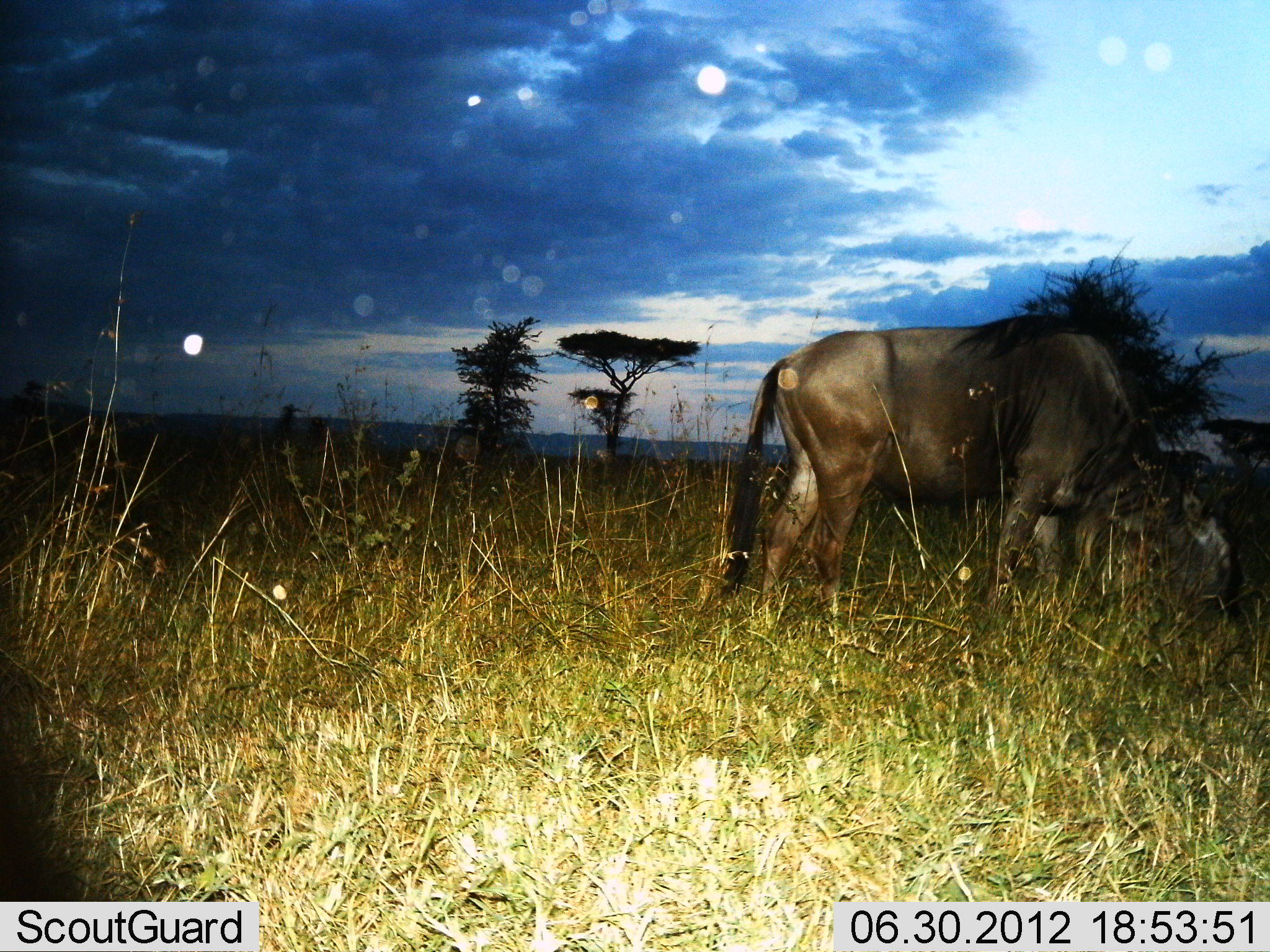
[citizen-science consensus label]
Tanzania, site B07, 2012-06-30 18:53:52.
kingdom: Animalia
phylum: Chordata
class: Mammalia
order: Artiodactyla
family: Bovidae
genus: Connochaetes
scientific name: Connochaetes taurinus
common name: blue wildebeest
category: wildebeest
Wildebeest (blue wildebeest) (Connochaetes taurinus), count 1. Behavior (volunteer vote fractions): standing 10%, resting 0%, moving 0%, interacting 0%. Young present (vote fraction): 0%. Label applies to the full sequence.